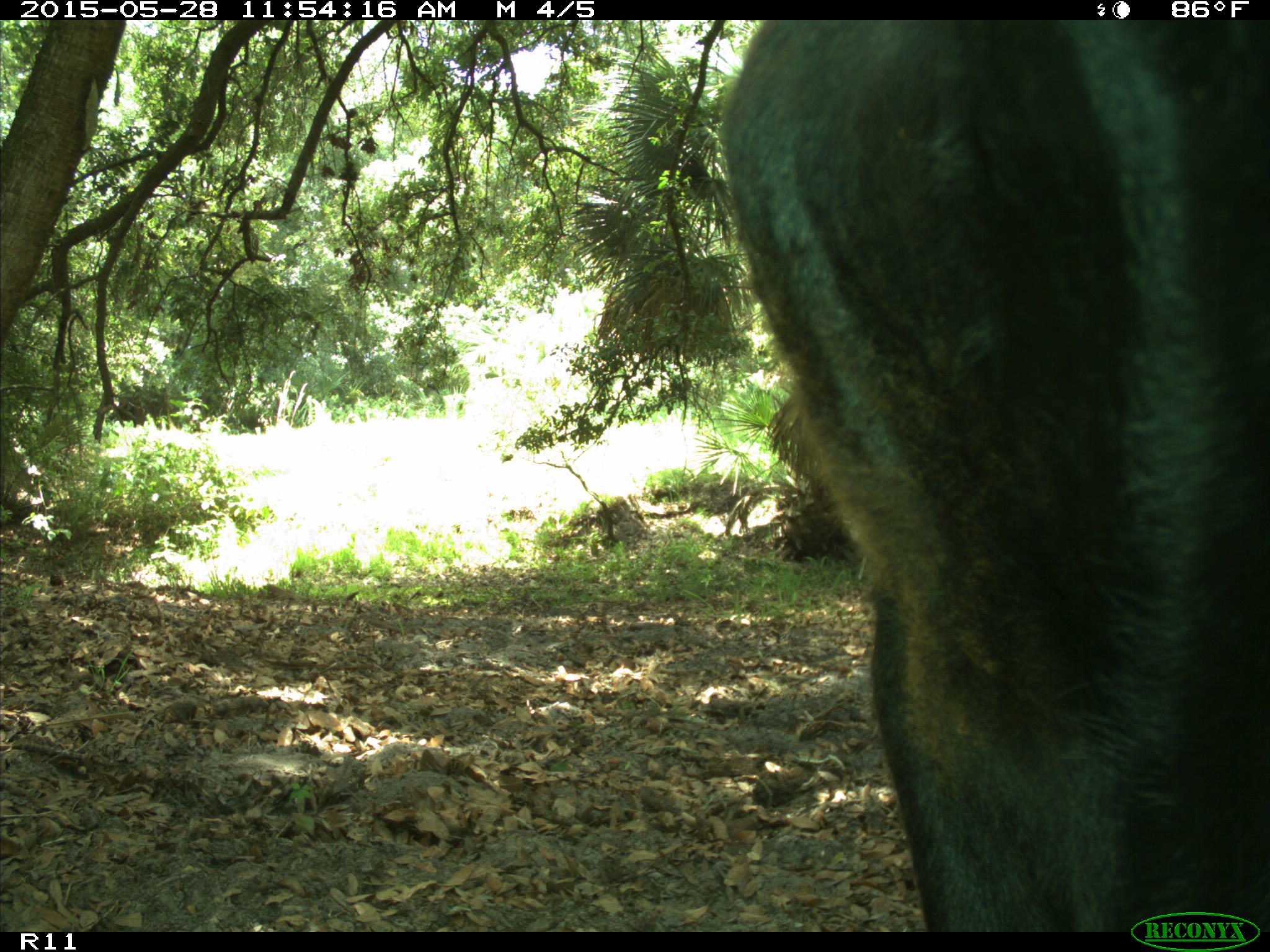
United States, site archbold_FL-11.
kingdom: Animalia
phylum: Chordata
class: Mammalia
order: Artiodactyla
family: Bovidae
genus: Bos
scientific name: Bos taurus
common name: domestic cow